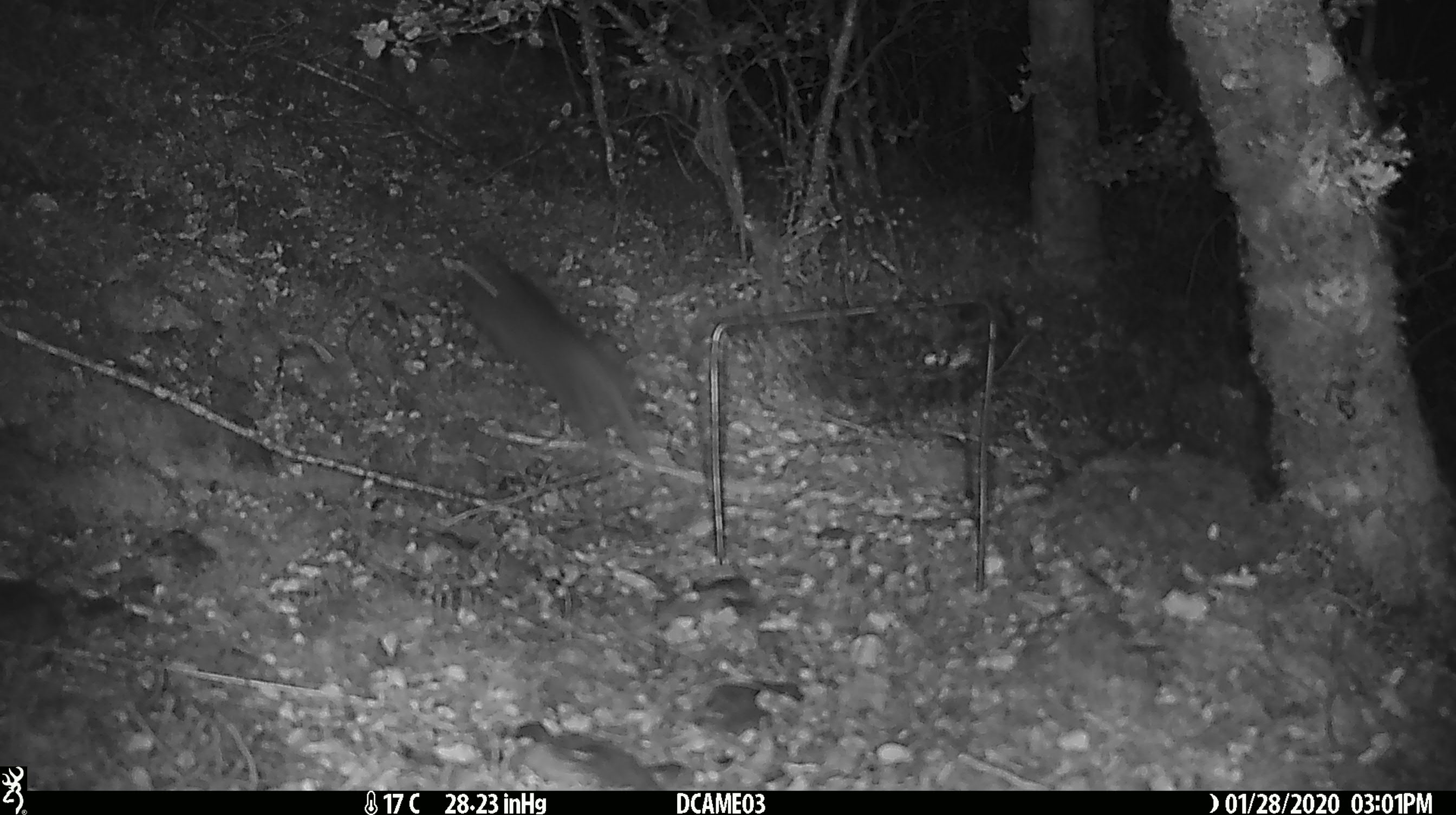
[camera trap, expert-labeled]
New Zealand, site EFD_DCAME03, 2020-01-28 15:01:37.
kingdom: Animalia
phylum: Chordata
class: Mammalia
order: Rodentia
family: Muridae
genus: Rattus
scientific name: Rattus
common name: rat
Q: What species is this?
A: Rat (Rattus).